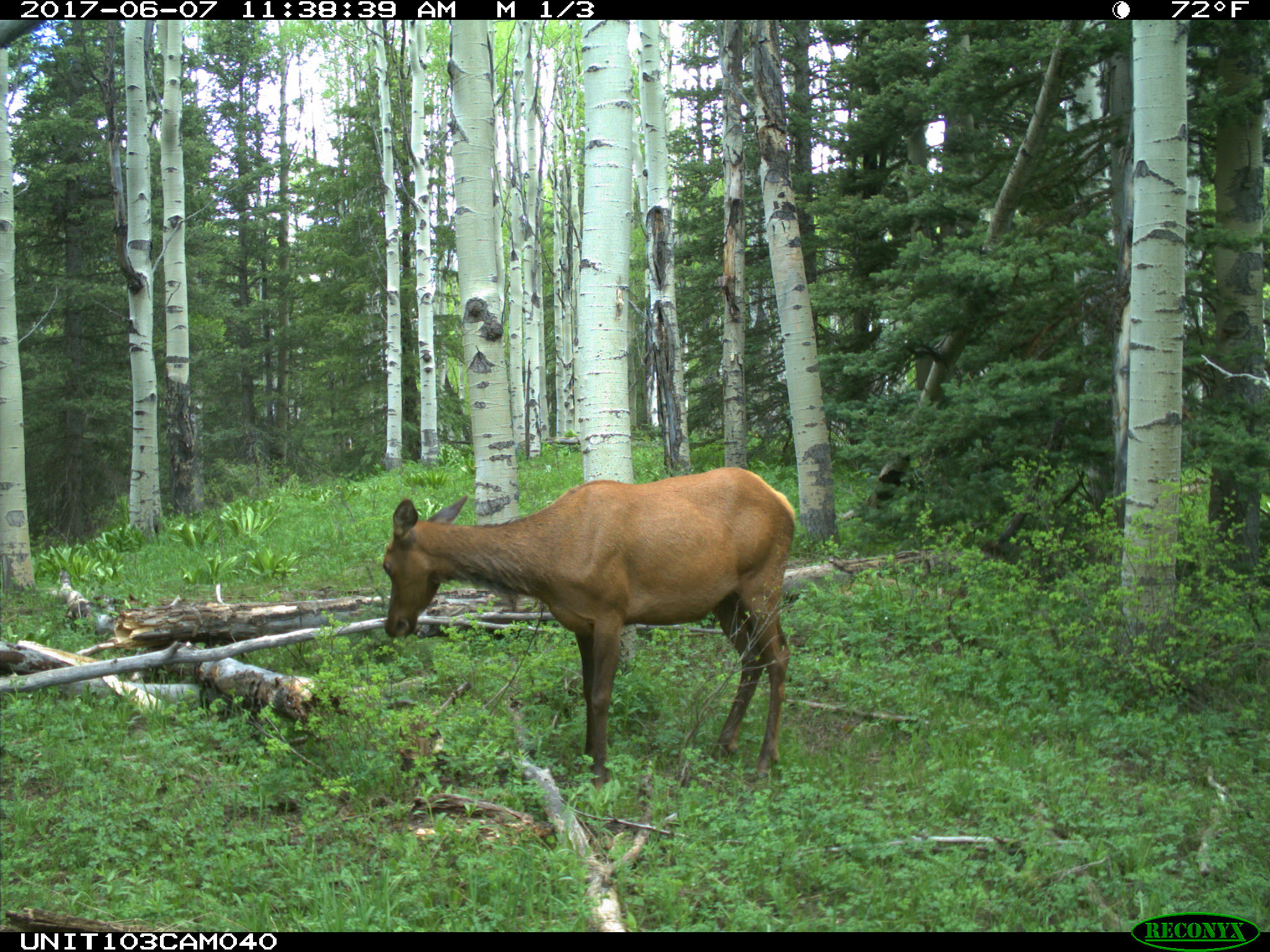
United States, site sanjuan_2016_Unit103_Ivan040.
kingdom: Animalia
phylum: Chordata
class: Mammalia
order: Artiodactyla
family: Cervidae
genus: Cervus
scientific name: Cervus elaphus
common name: red deer